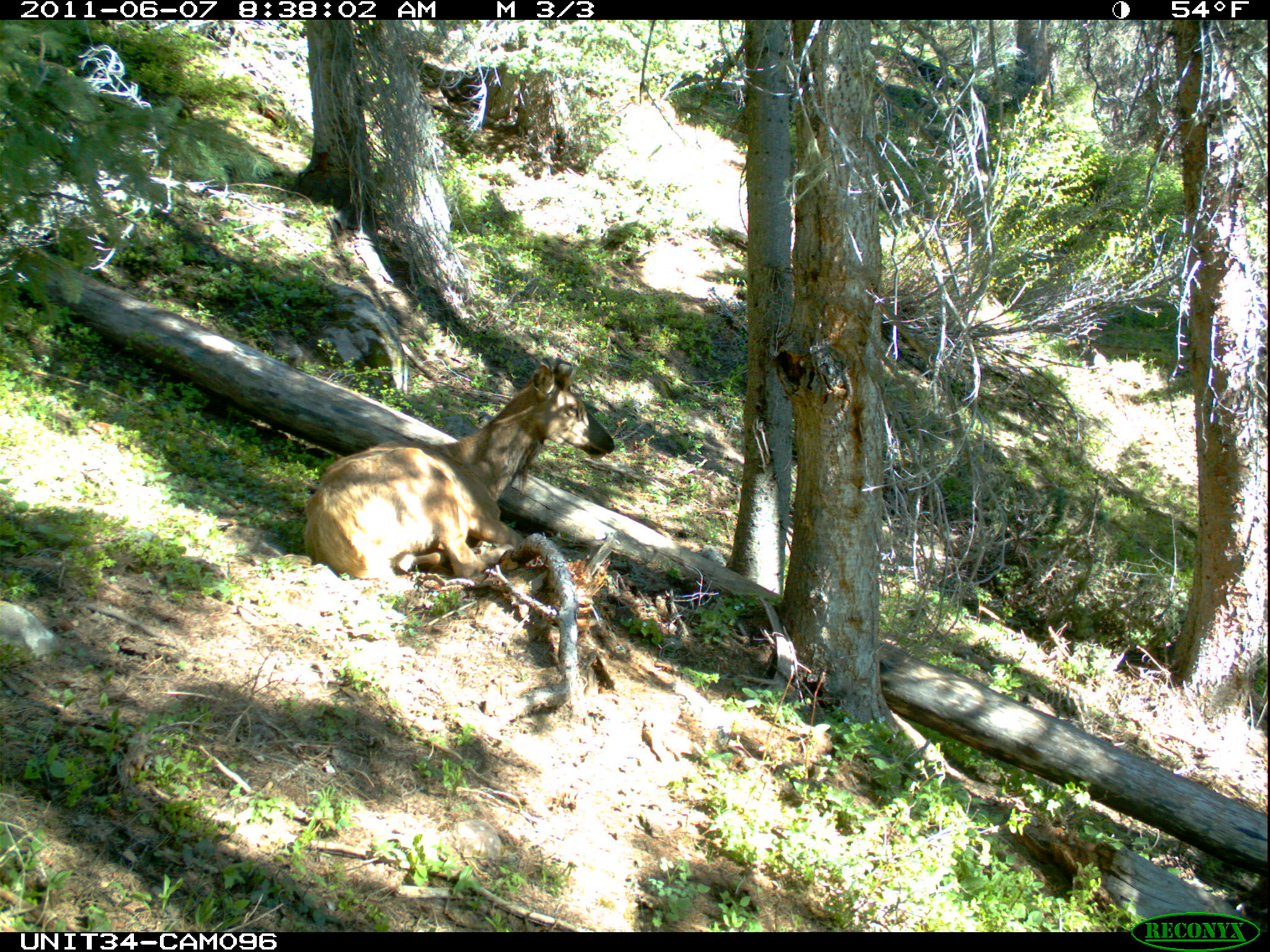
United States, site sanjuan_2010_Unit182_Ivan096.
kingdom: Animalia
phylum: Chordata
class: Mammalia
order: Artiodactyla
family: Cervidae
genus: Cervus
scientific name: Cervus elaphus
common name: red deer